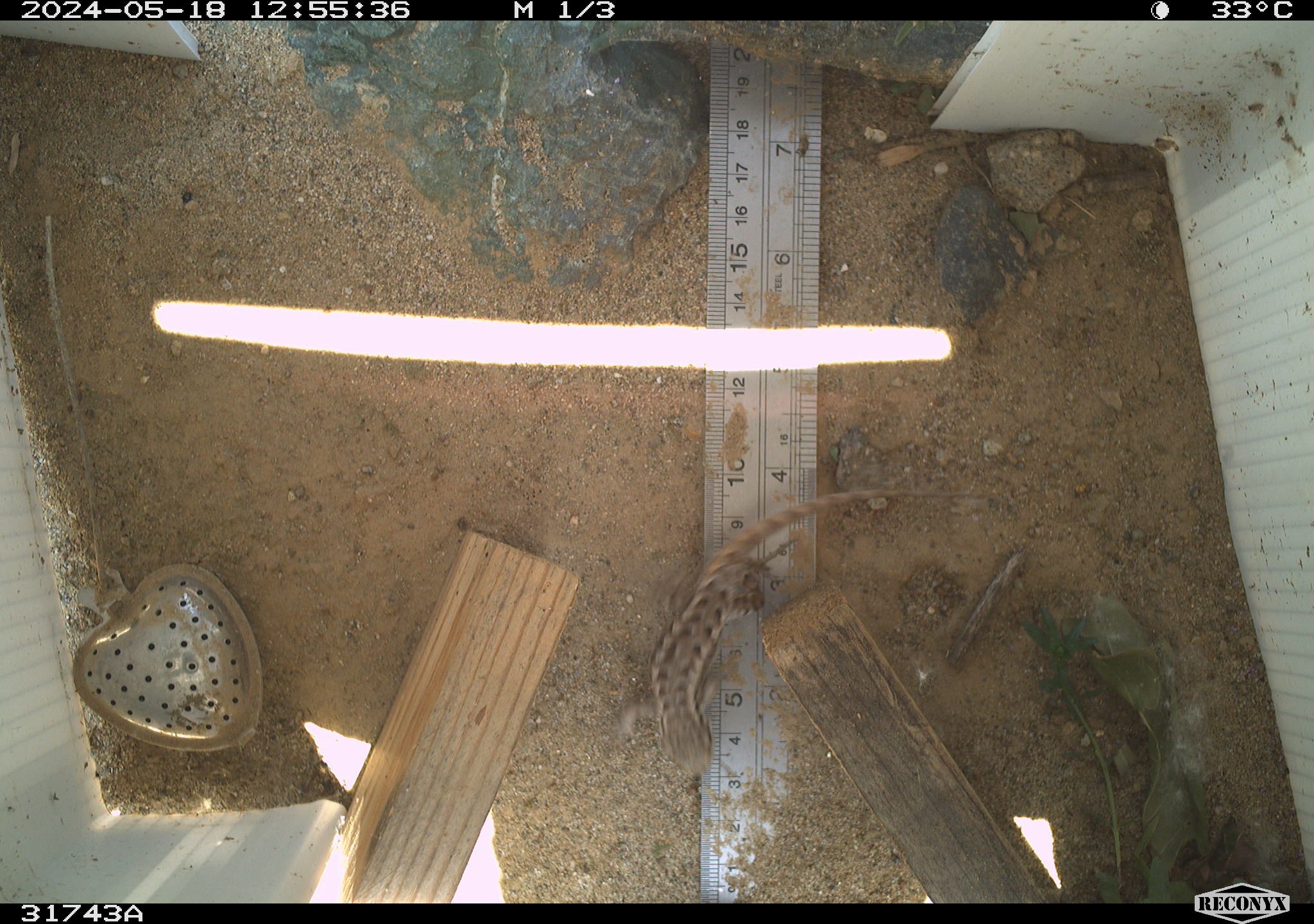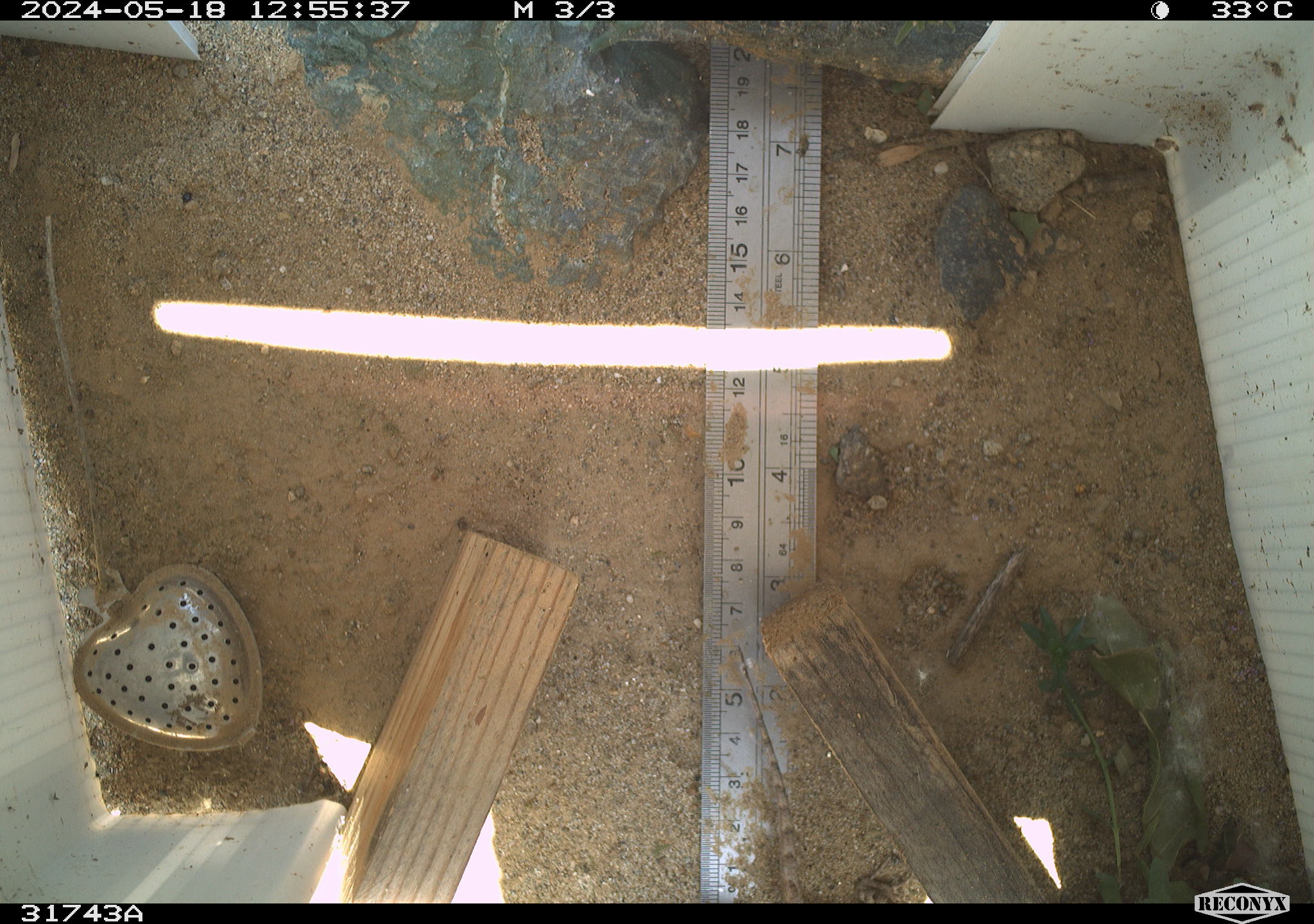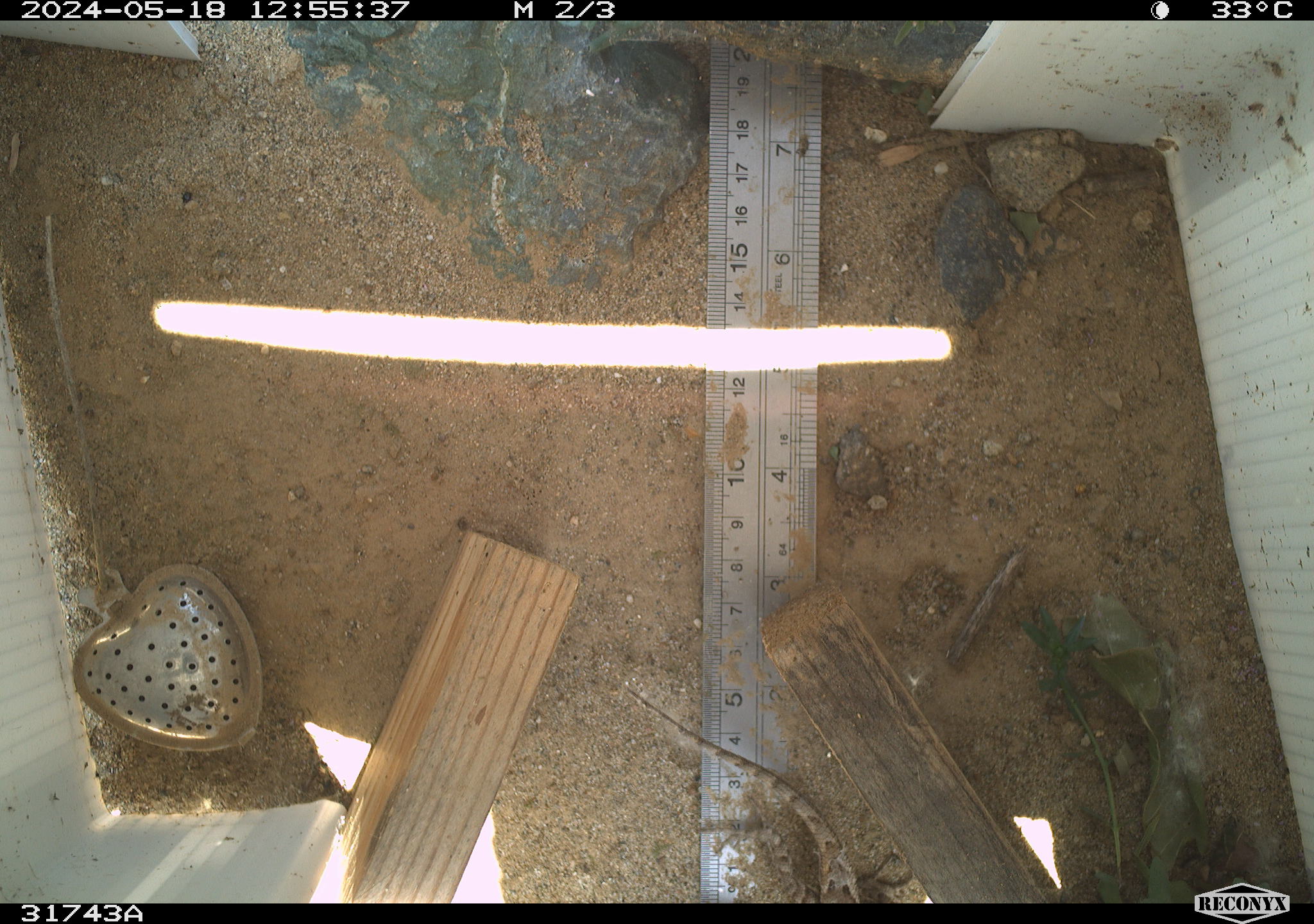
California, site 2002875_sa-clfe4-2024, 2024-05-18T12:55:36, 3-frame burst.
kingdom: Animalia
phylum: Chordata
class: Reptilia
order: Squamata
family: Phrynosomatidae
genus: Sceloporus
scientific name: Sceloporus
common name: spiny lizards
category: sceloporus species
Sceloporus species (spiny lizards) (Sceloporus).